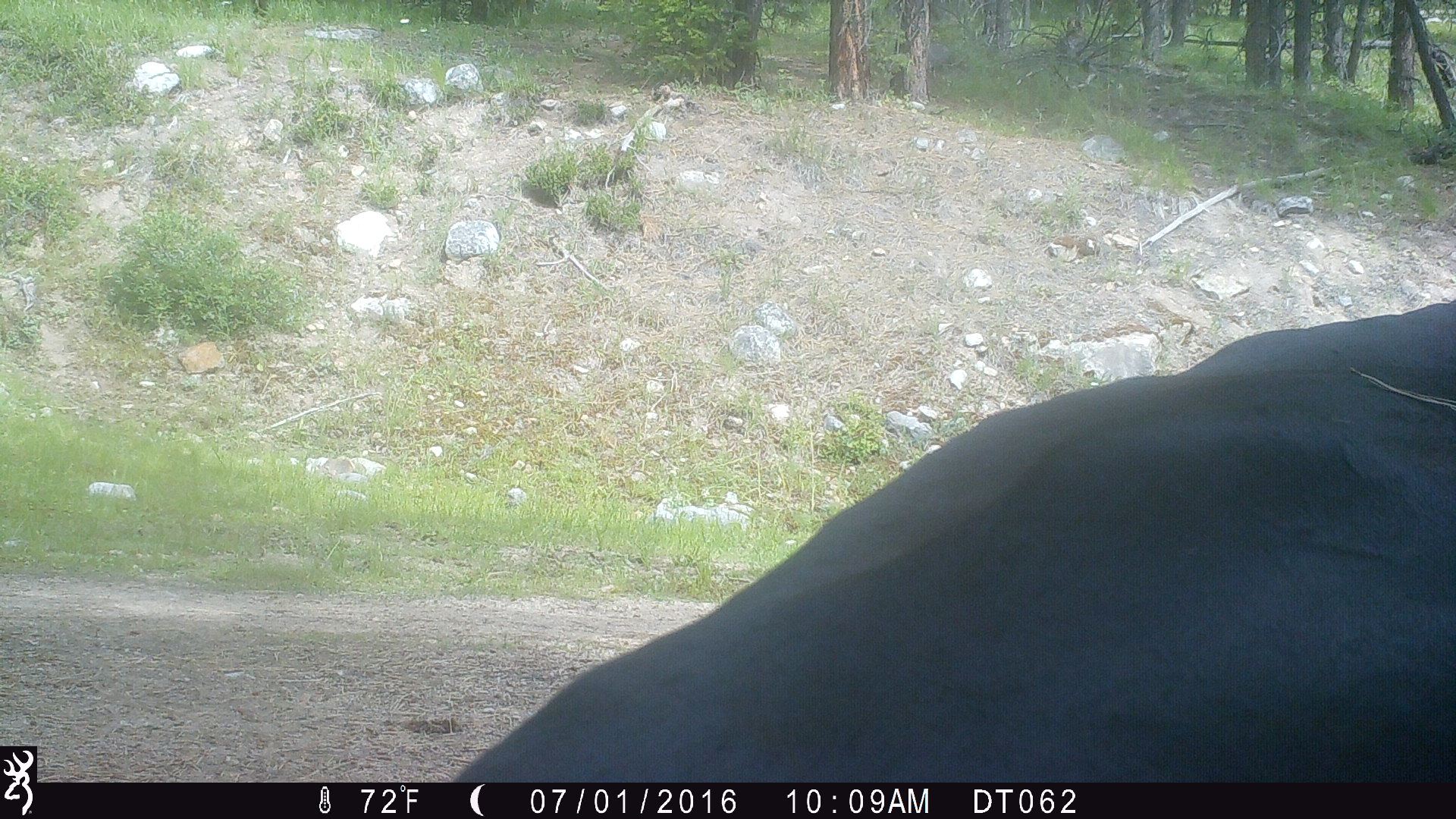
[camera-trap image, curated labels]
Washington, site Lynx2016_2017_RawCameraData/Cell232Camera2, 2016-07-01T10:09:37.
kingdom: Animalia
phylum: Chordata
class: Mammalia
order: Artiodactyla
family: Bovidae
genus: Bos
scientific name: Bos taurus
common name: domestic cattle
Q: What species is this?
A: Domestic cattle (Bos taurus).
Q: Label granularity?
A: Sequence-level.